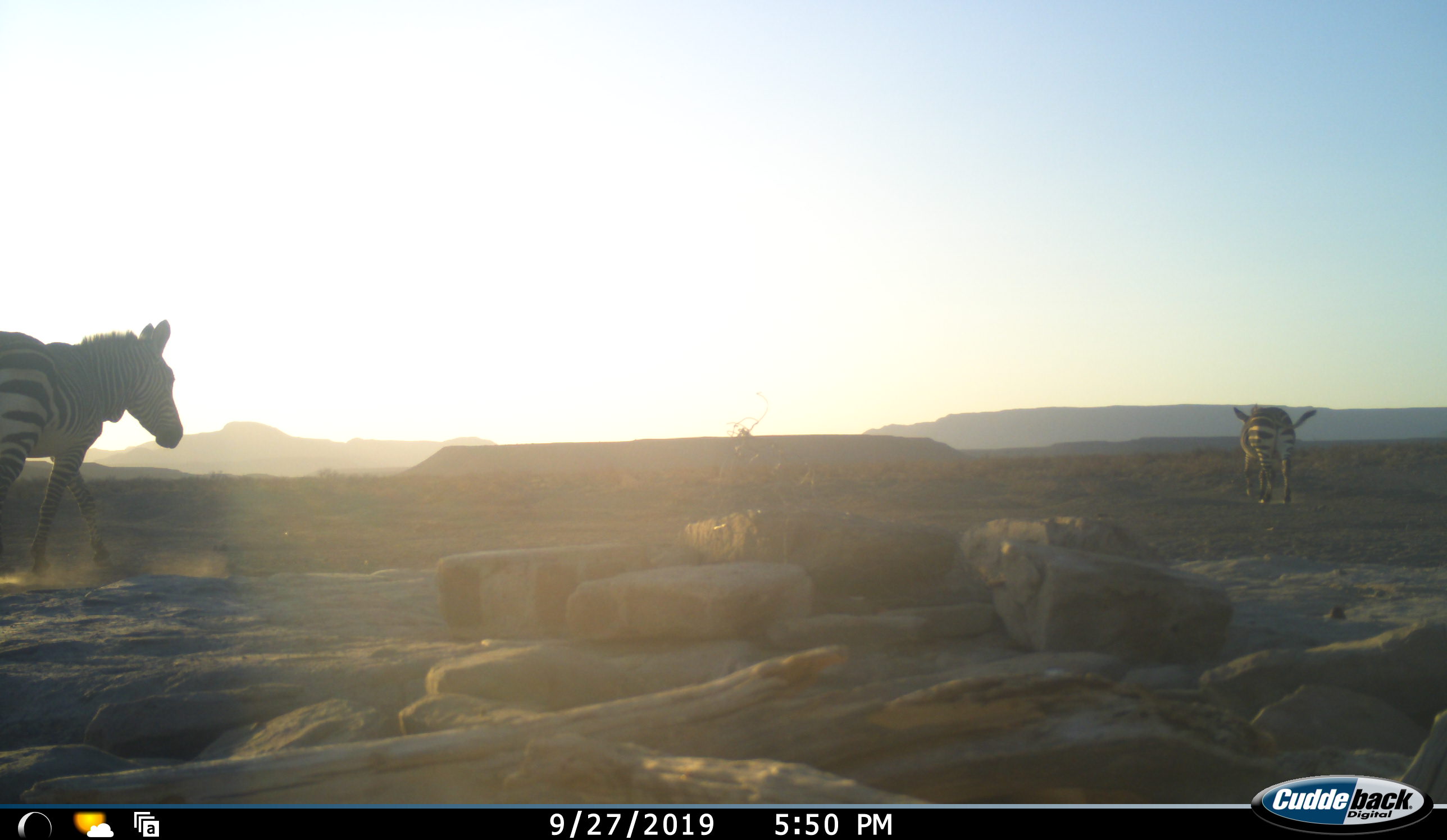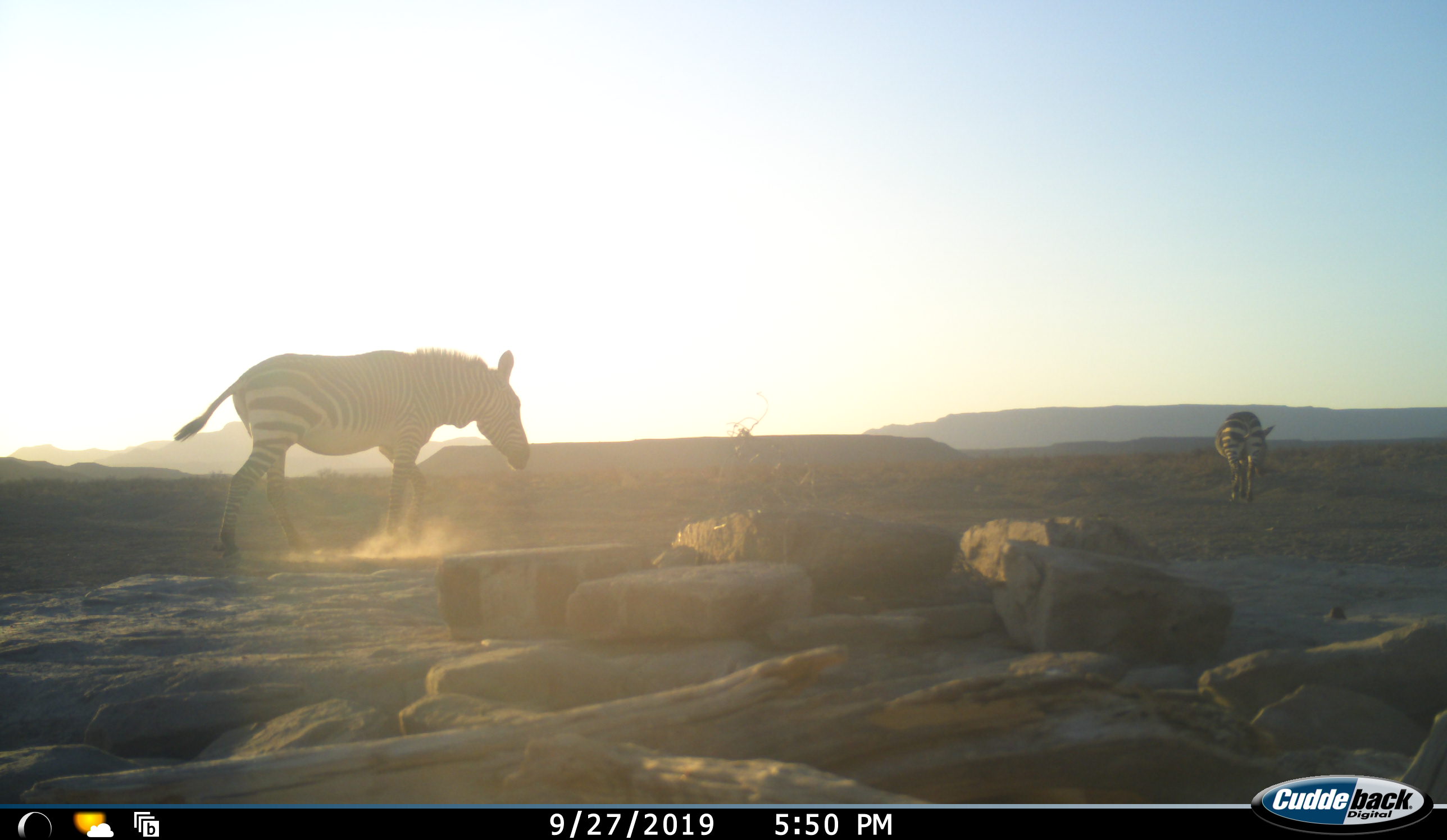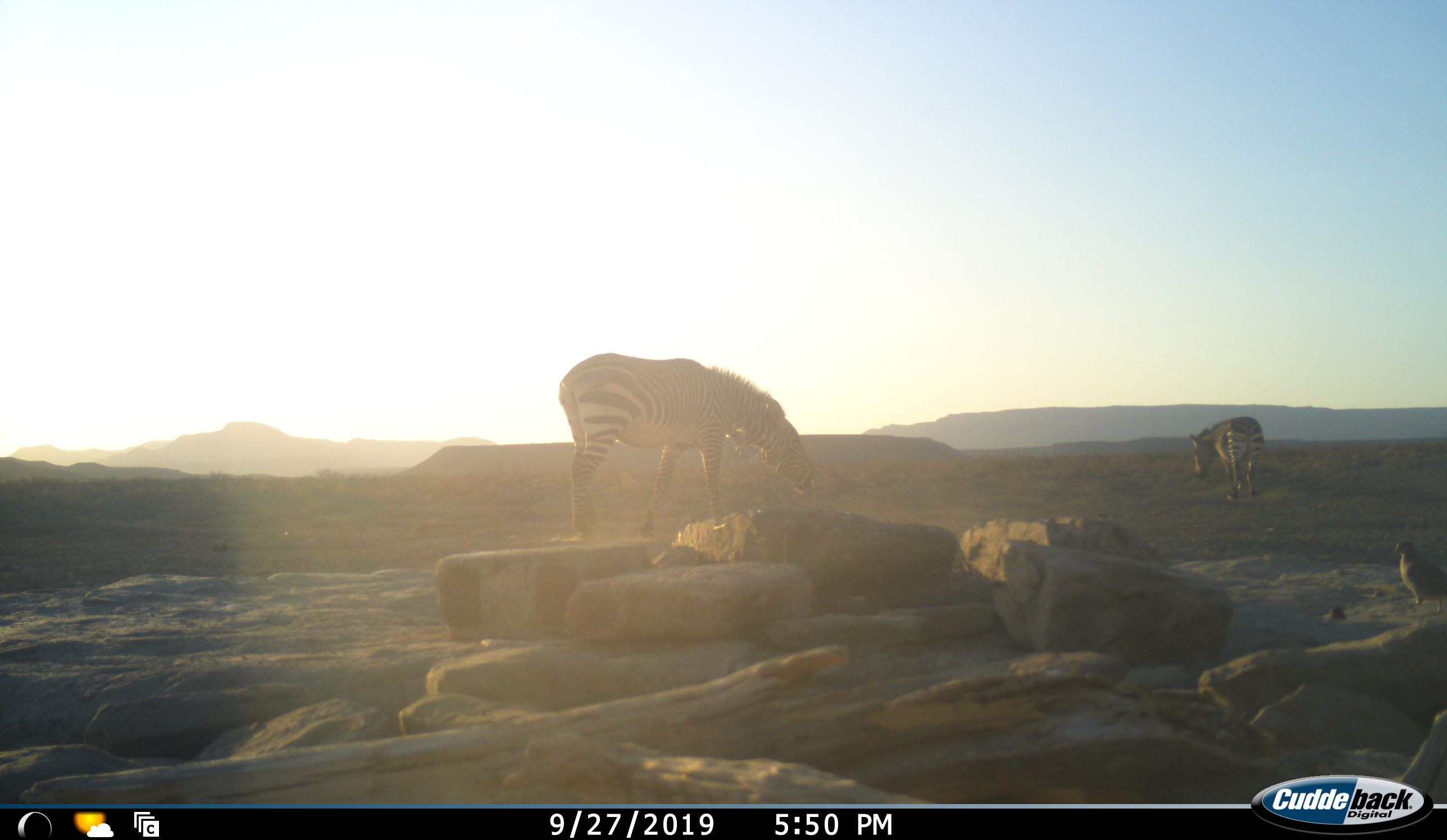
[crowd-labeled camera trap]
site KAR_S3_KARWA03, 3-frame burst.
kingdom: Animalia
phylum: Chordata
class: Mammalia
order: Perissodactyla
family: Equidae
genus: Equus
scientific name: Equus zebra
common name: mountain zebra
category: zebramountain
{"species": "zebramountain (mountain zebra) (Equus zebra)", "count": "2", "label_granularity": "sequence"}